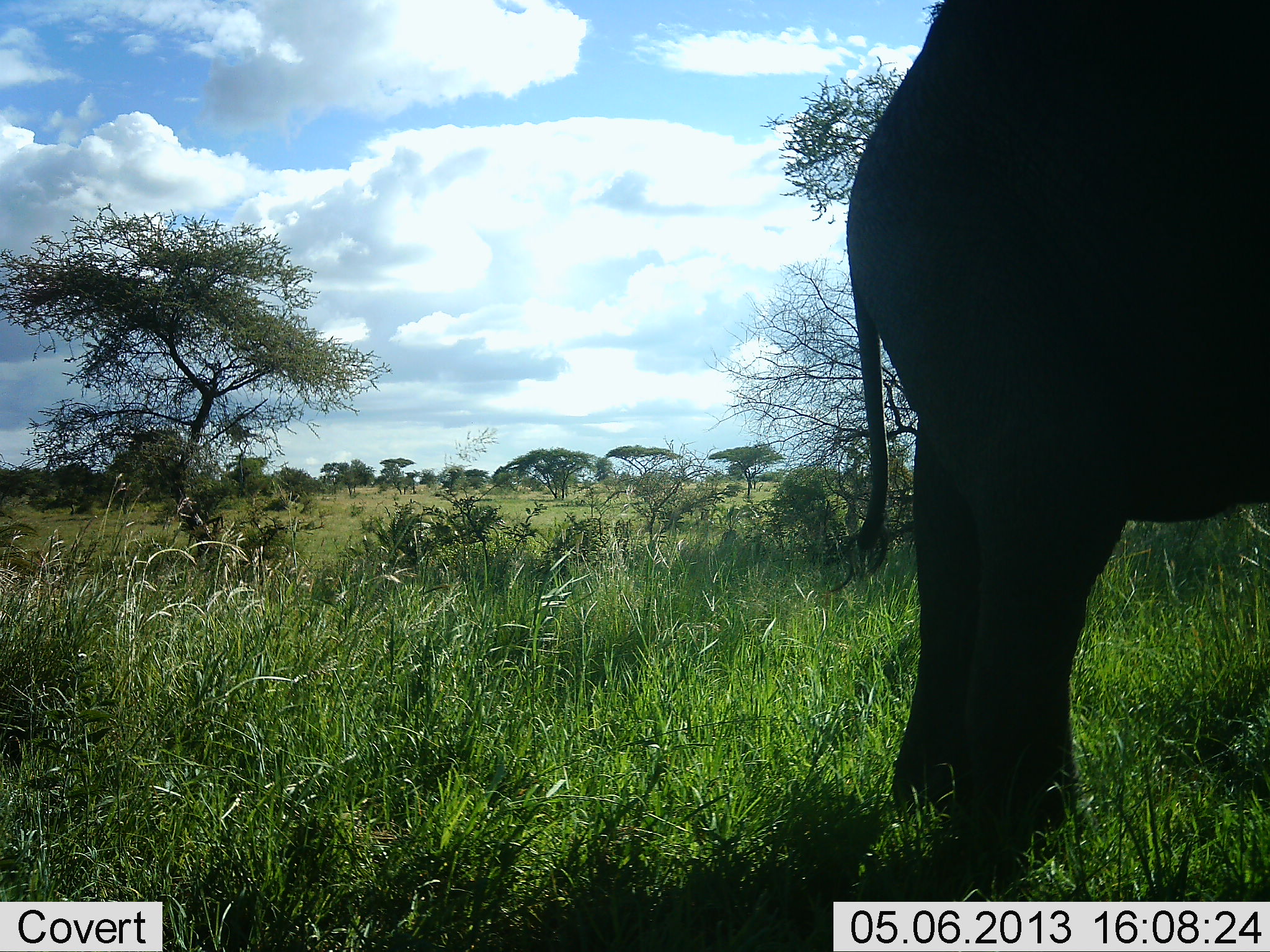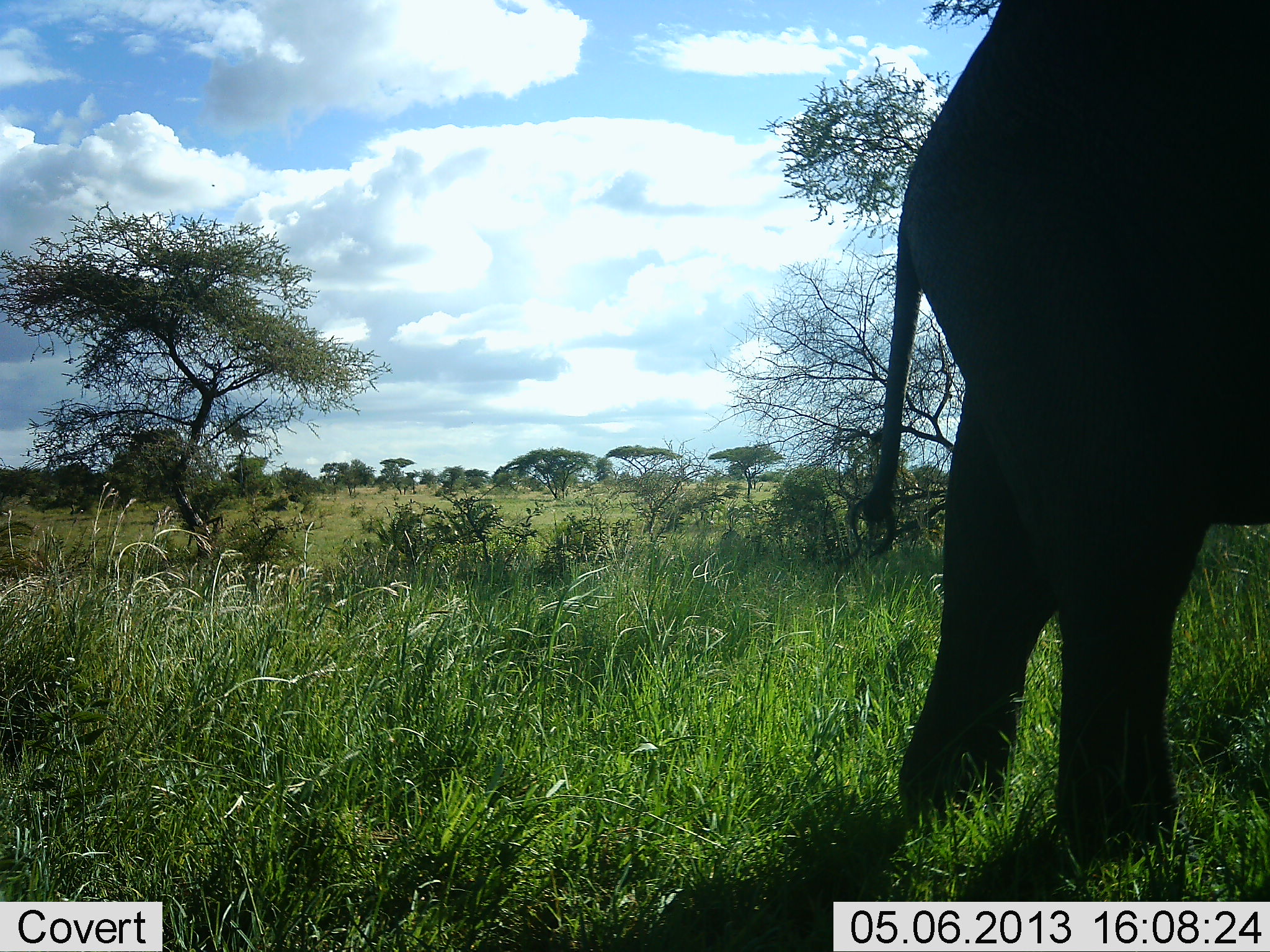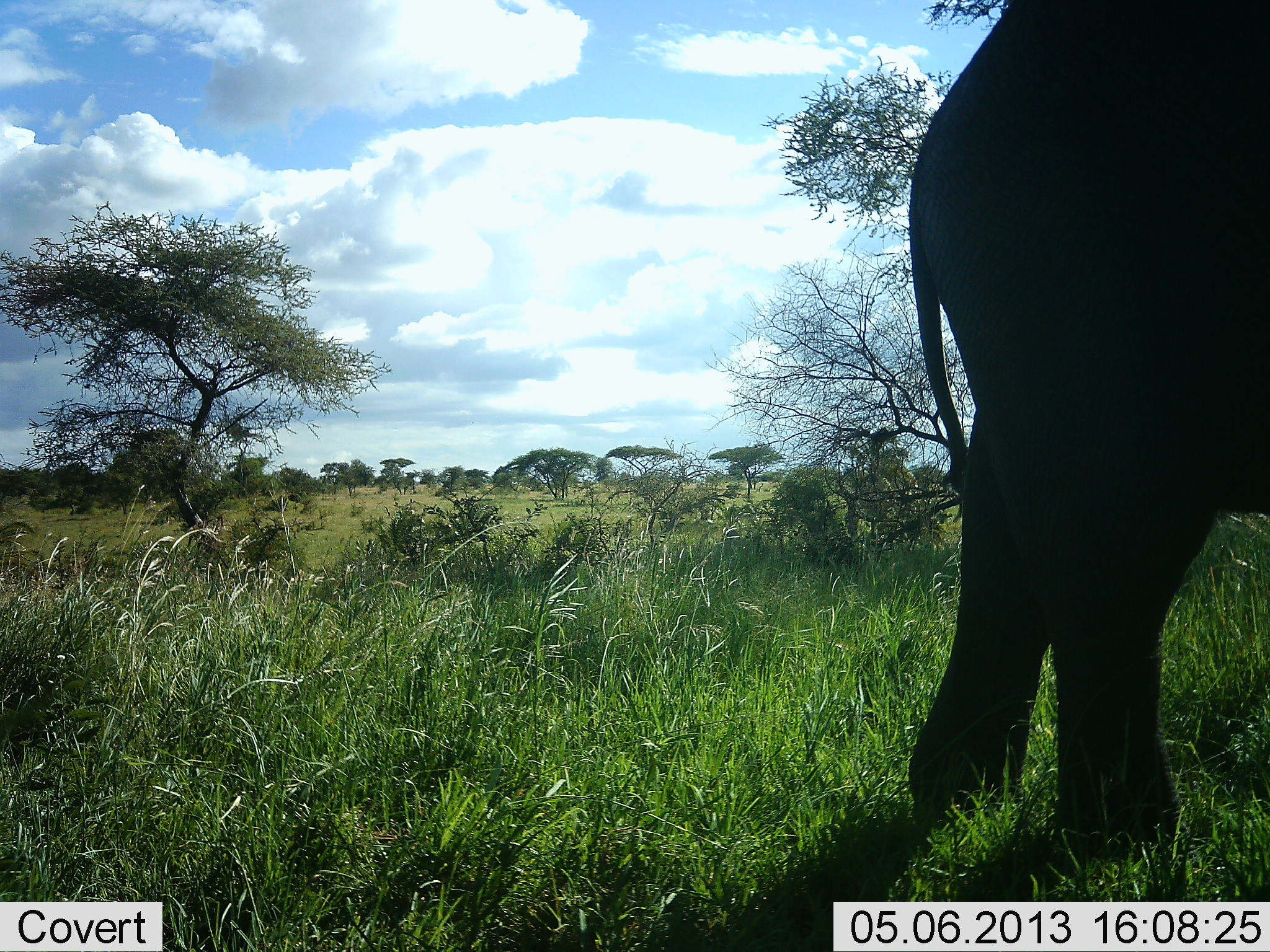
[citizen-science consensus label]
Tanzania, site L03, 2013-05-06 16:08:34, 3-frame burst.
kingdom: Animalia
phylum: Chordata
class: Mammalia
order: Proboscidea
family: Elephantidae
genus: Loxodonta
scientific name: Loxodonta africana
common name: african bush elephant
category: elephant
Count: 1.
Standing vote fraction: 20%.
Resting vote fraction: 0%.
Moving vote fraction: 80%.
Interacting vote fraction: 0%.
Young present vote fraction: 0%.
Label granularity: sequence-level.